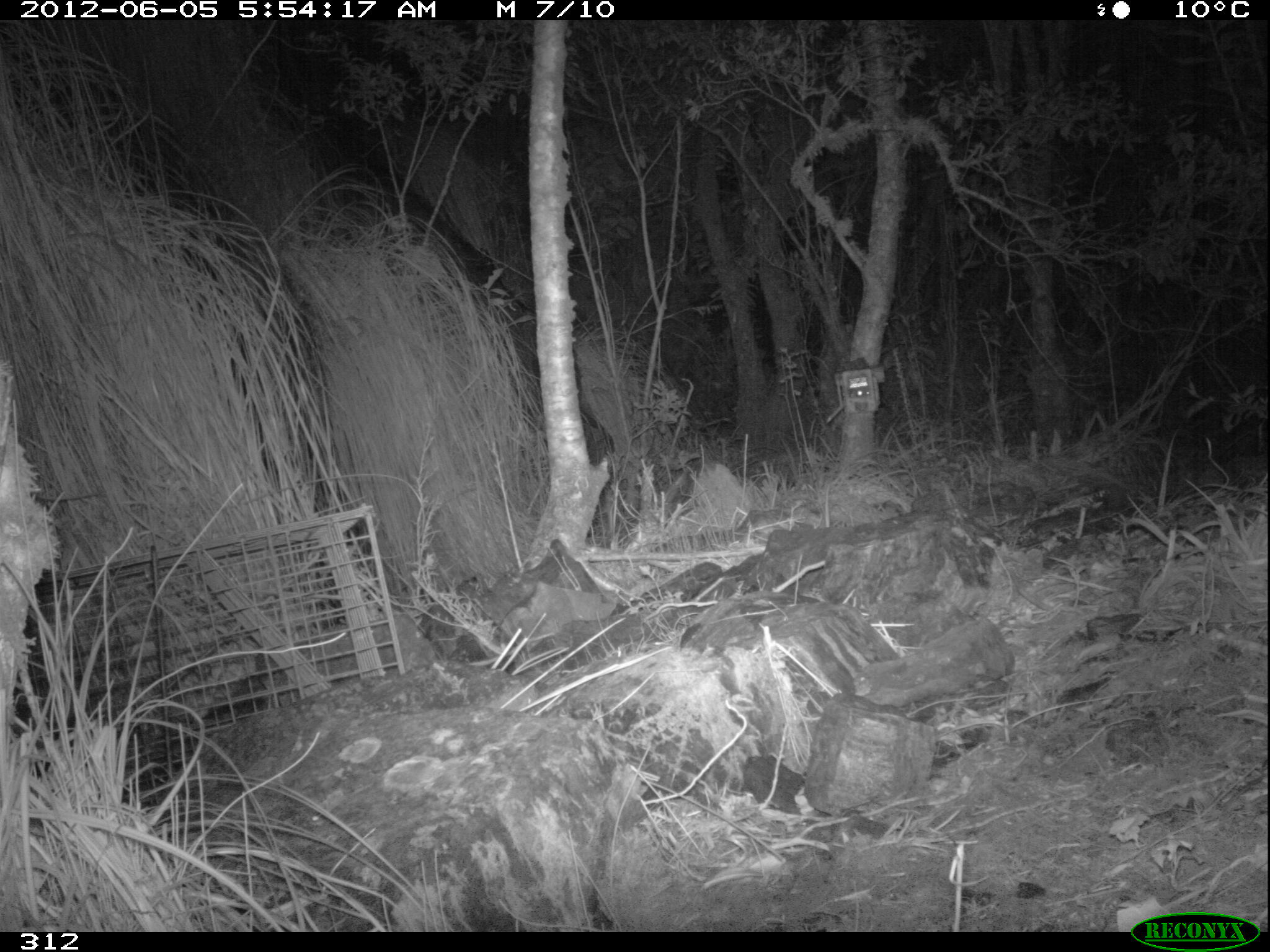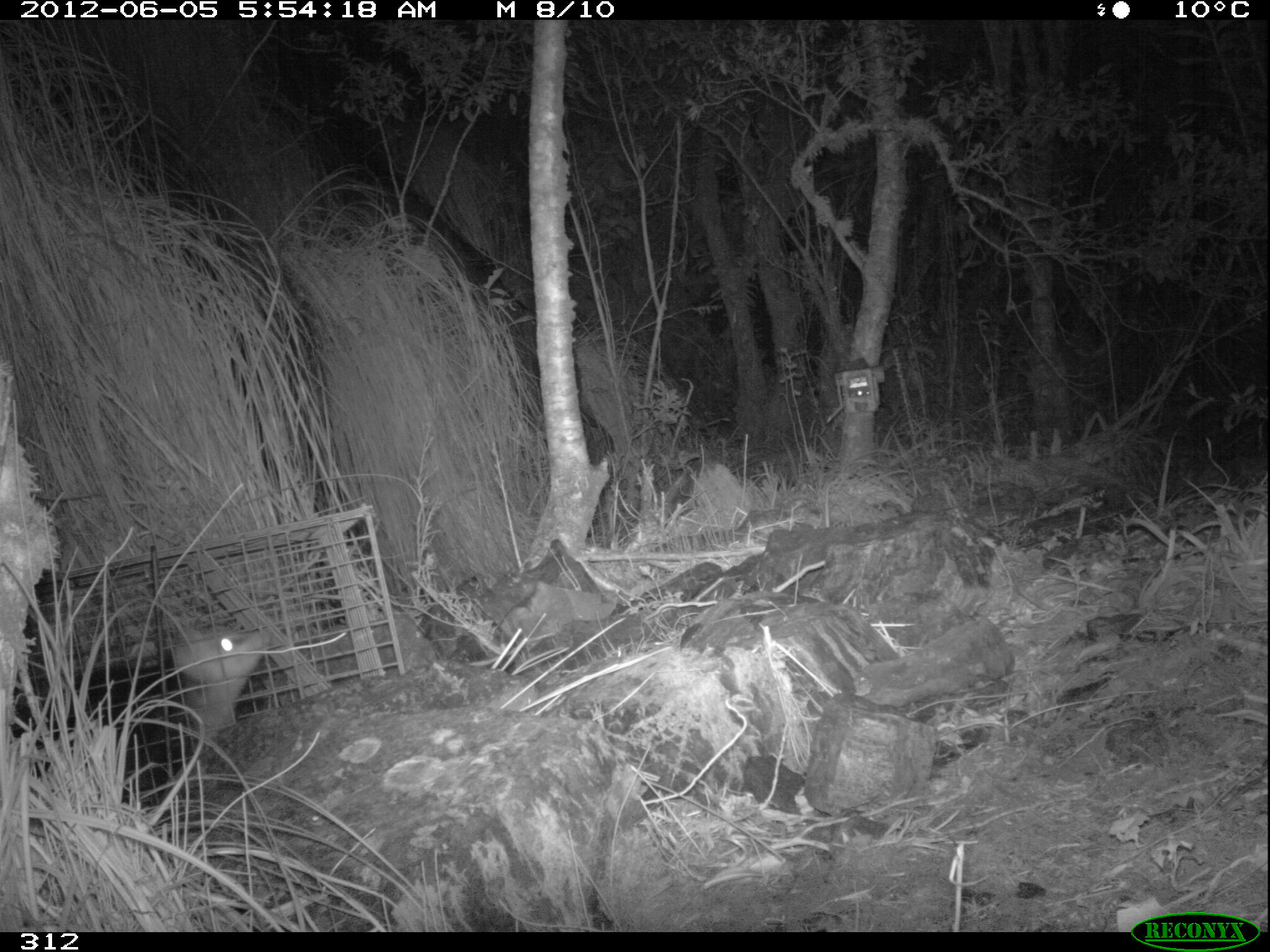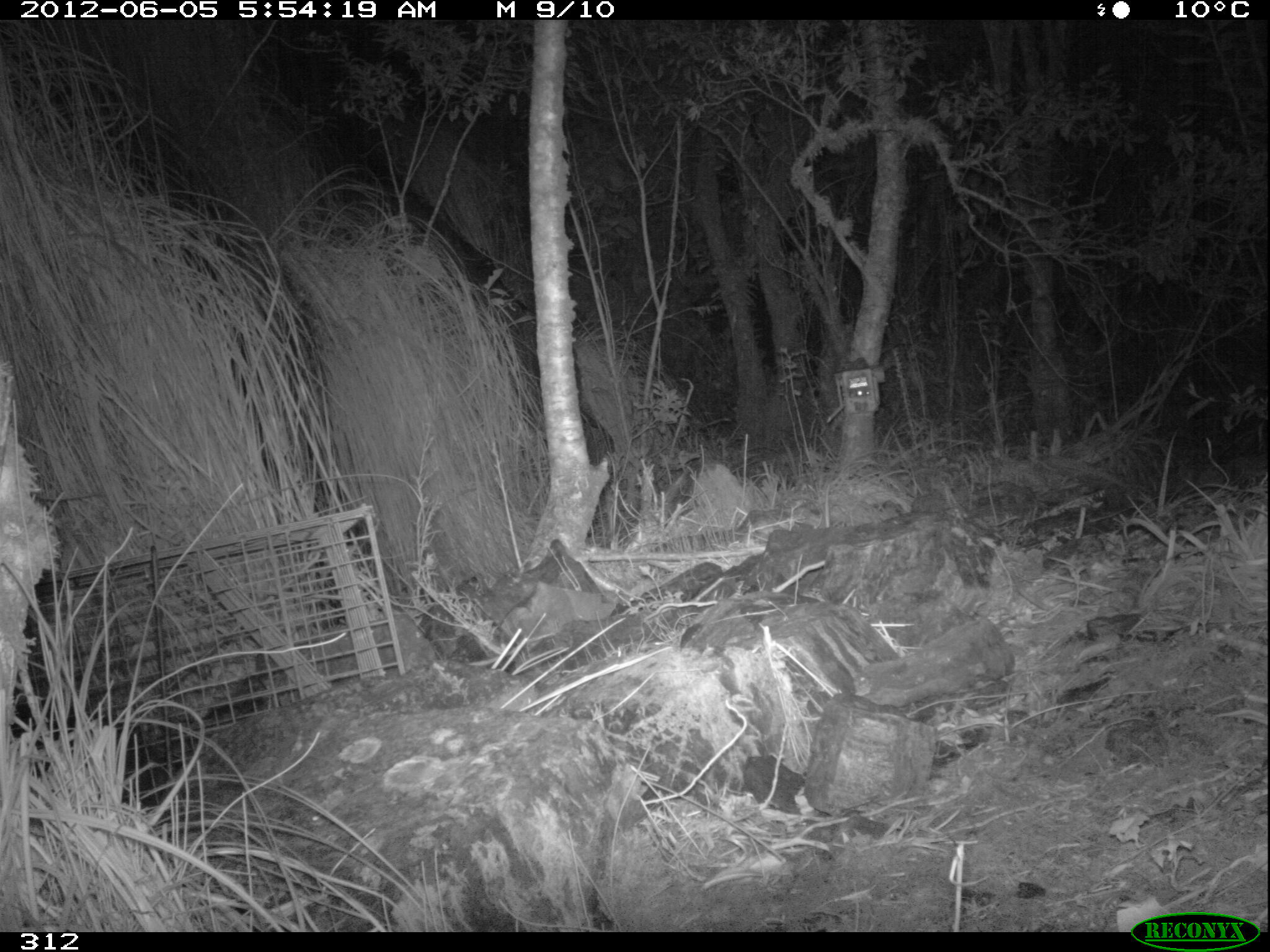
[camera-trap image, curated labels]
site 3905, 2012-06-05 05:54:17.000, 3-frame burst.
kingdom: Animalia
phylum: Chordata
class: Mammalia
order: Didelphimorphia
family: Didelphidae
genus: Didelphis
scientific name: Didelphis pernigra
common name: andean white-eared opossum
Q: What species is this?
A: Didelphis pernigra (andean white-eared opossum).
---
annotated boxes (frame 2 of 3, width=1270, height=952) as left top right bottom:
didelphis pernigra: 66 624 273 807